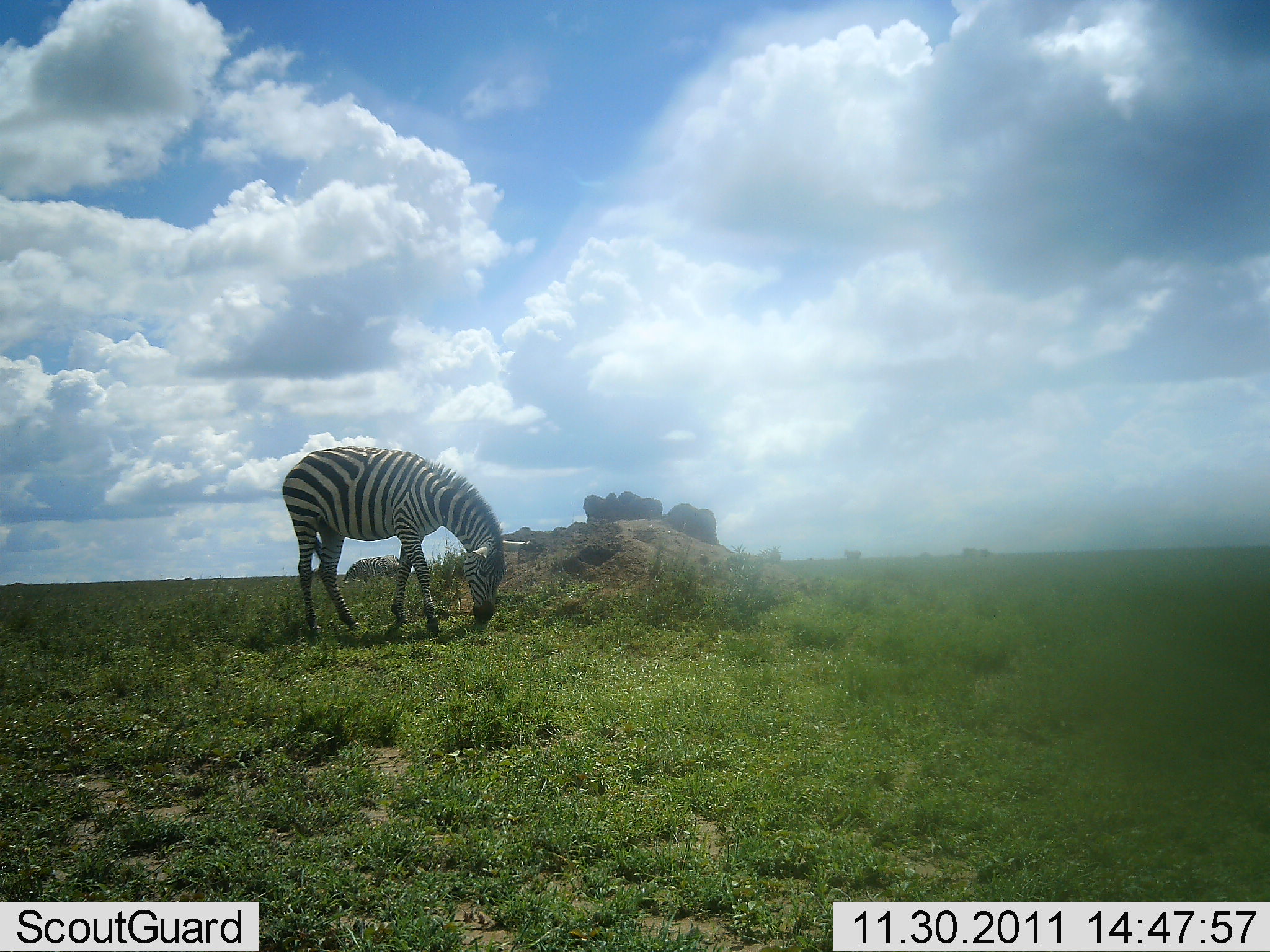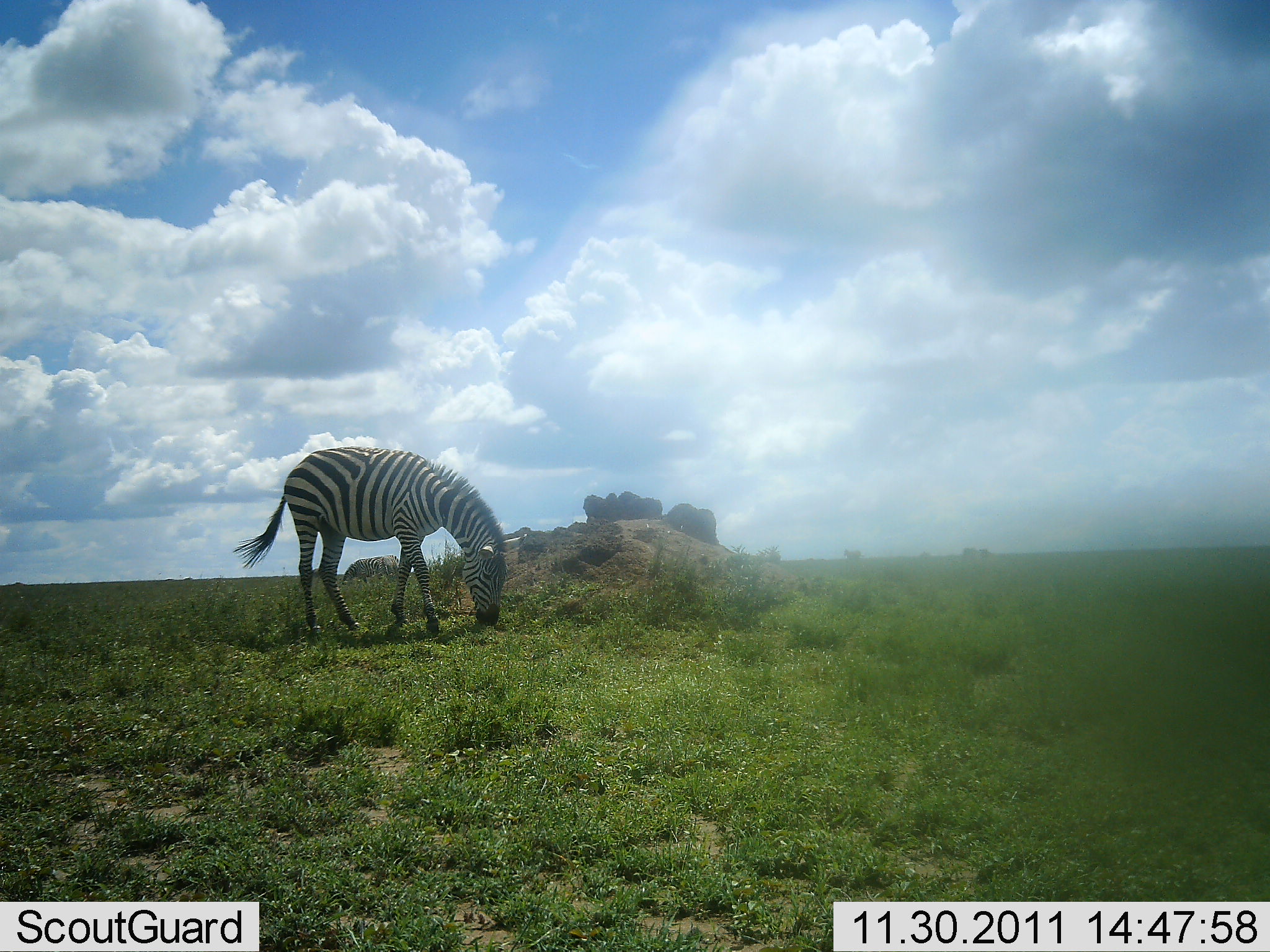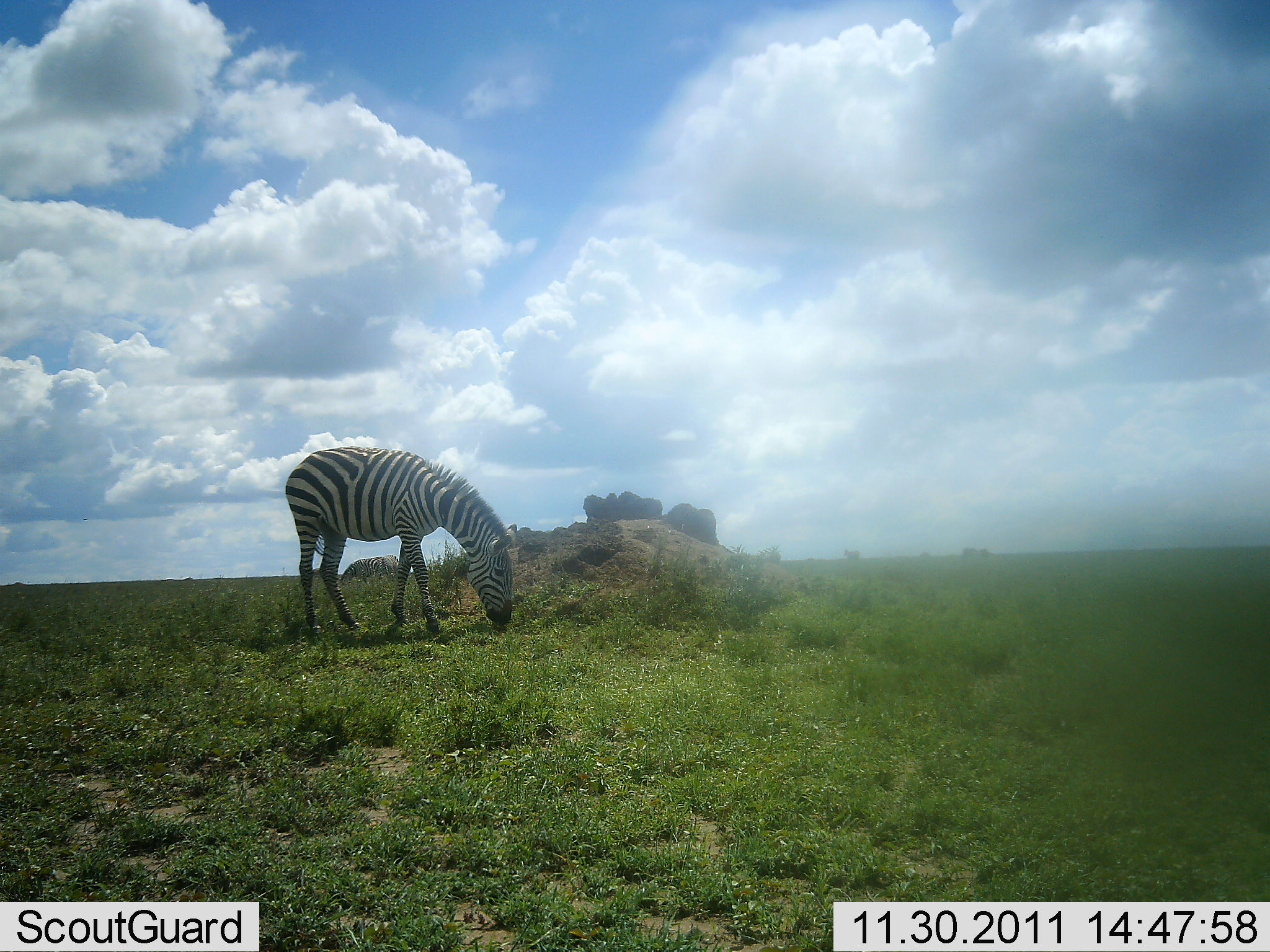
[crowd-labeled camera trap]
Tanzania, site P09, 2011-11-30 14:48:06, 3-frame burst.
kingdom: Animalia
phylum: Chordata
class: Mammalia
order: Perissodactyla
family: Equidae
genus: Equus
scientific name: Equus quagga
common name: plains zebra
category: zebra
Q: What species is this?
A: Zebra (plains zebra) (Equus quagga).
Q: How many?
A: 1.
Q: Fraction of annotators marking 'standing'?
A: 33%.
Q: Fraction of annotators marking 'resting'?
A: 0%.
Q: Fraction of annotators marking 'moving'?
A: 0%.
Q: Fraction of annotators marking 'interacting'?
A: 0%.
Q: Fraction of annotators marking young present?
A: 0%.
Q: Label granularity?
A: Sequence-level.